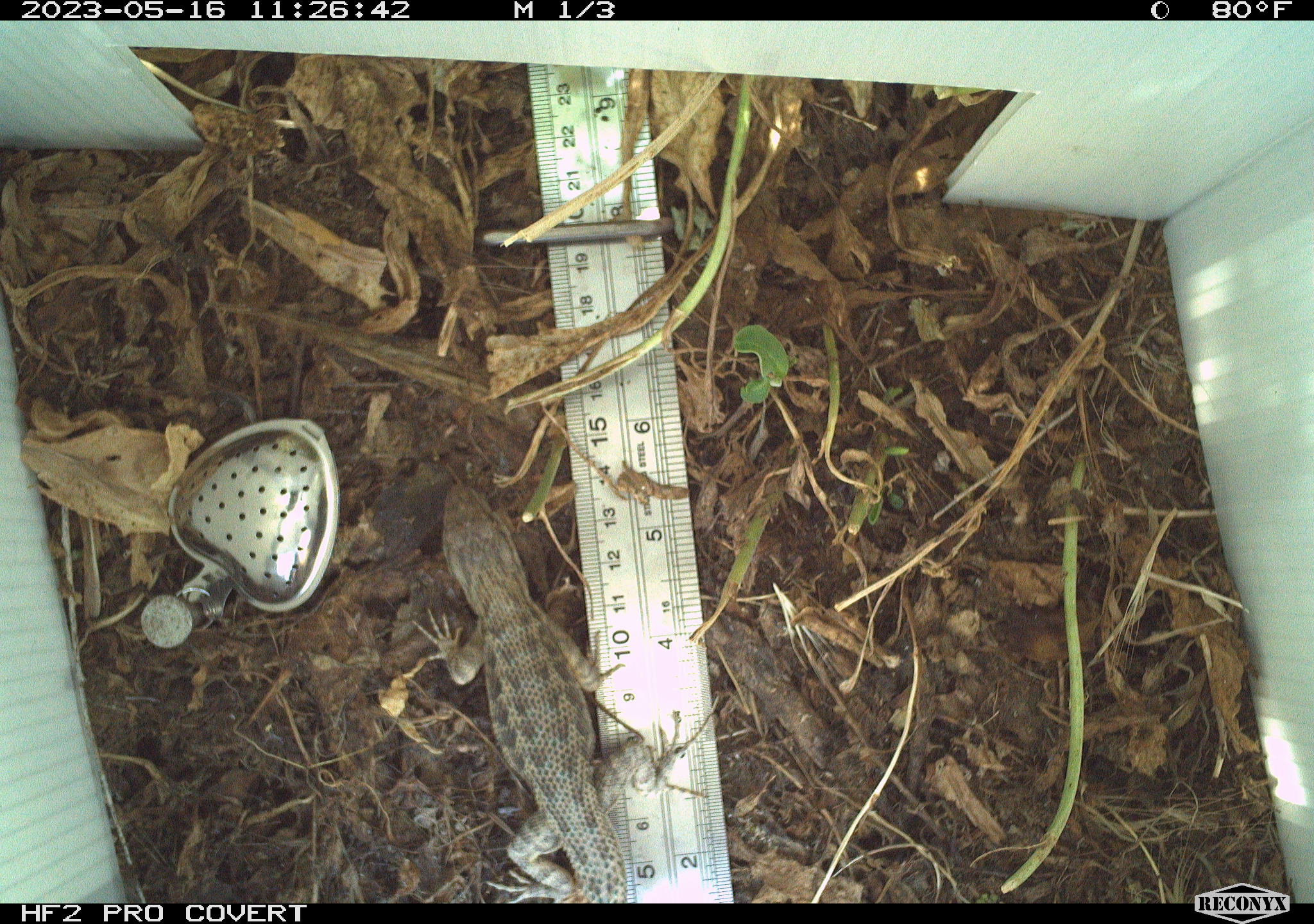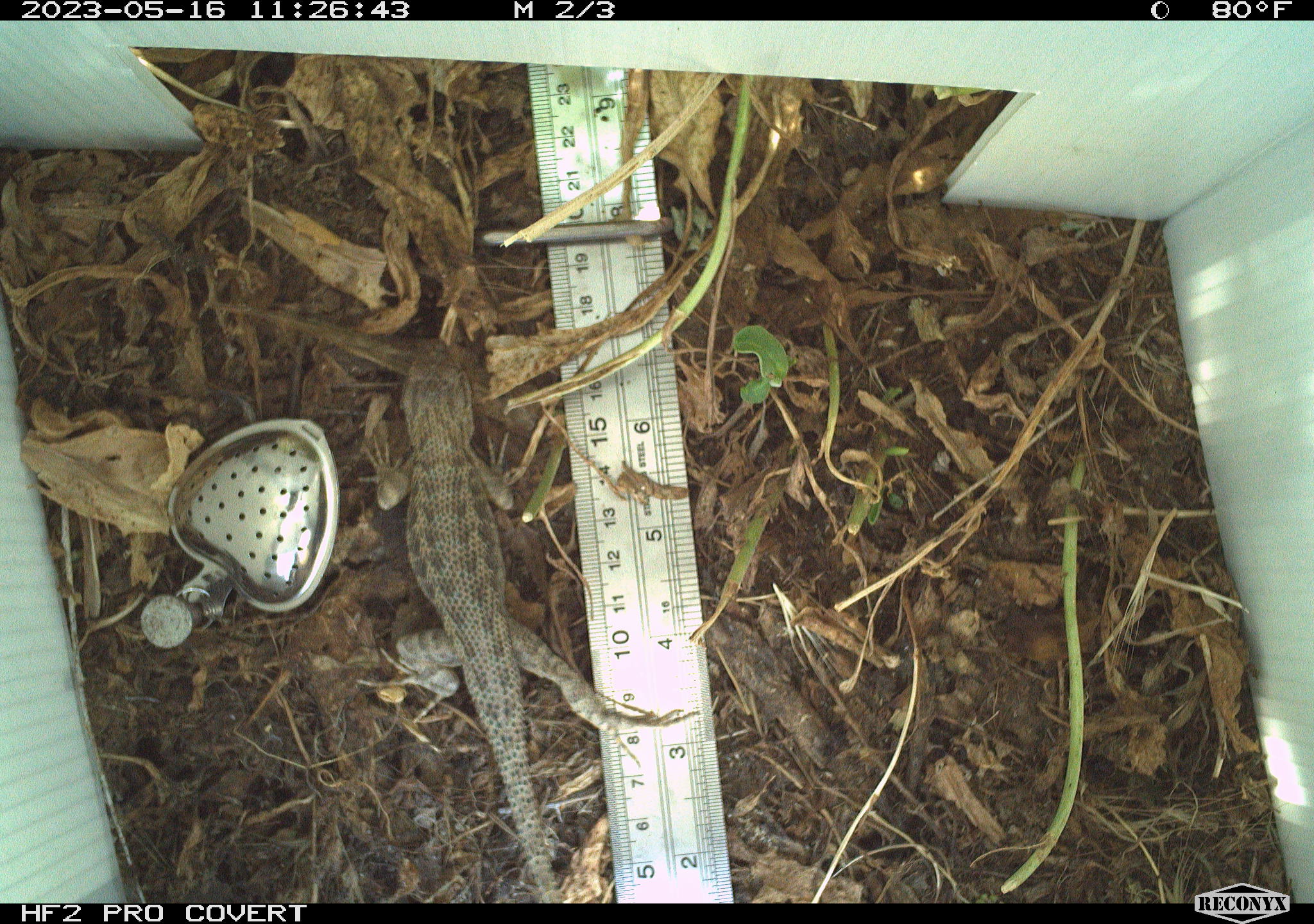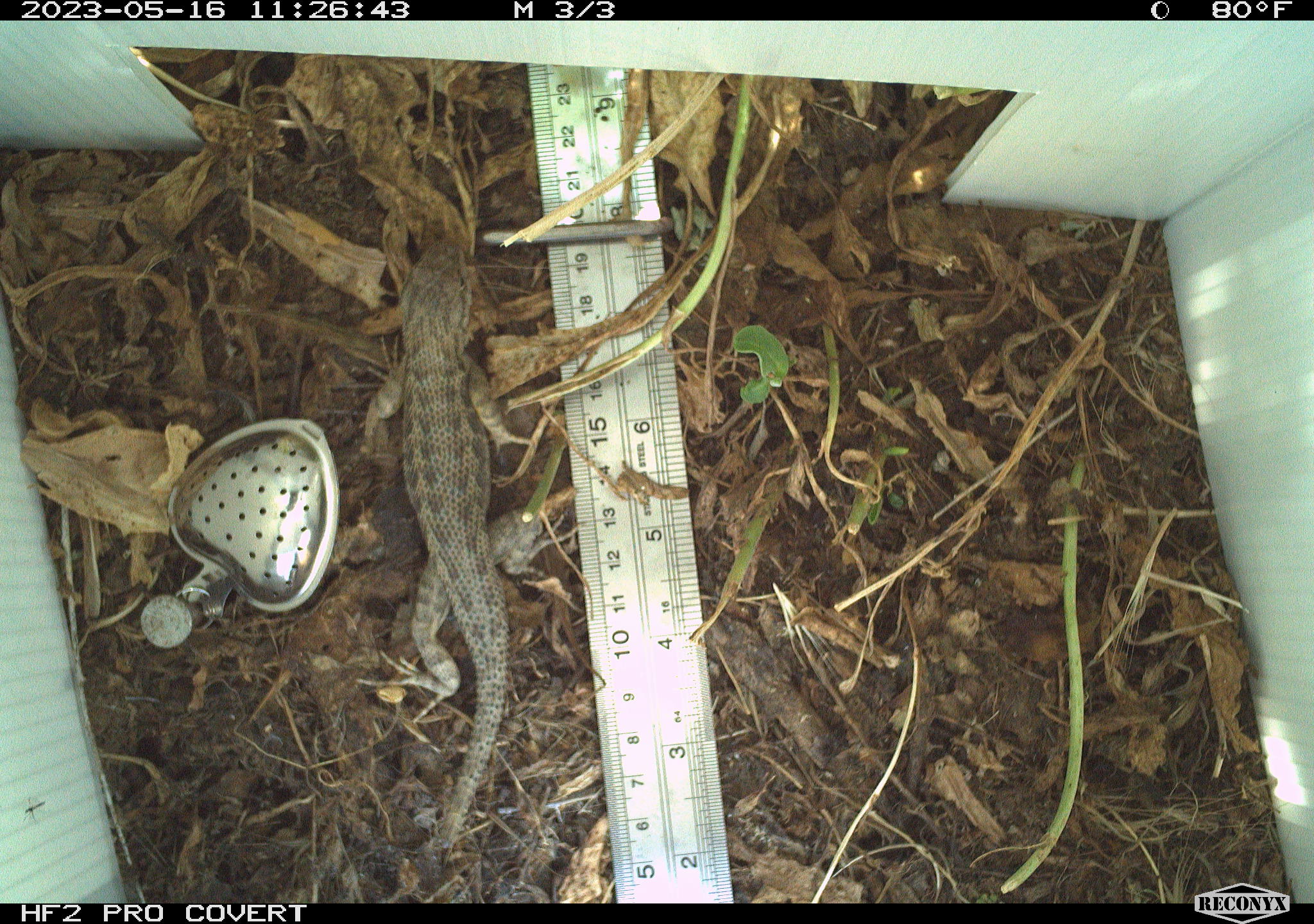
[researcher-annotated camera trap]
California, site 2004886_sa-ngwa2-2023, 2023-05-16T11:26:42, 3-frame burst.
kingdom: Animalia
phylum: Chordata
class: Reptilia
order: Squamata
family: Phrynosomatidae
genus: Uta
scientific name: Uta stansburiana elegans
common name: western side-blotched lizard